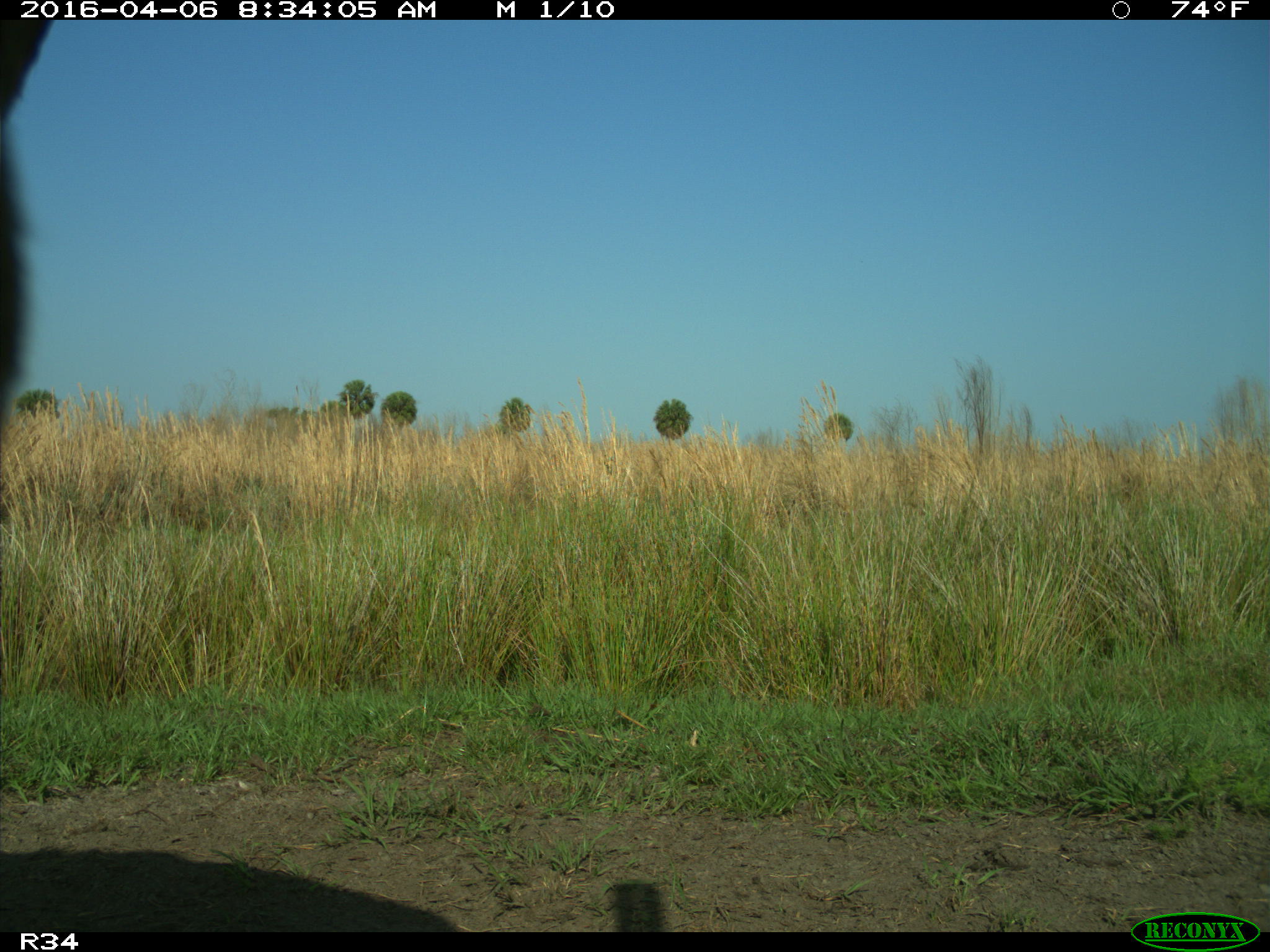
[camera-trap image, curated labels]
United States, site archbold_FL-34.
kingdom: Animalia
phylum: Chordata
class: Mammalia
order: Artiodactyla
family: Bovidae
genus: Bos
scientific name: Bos taurus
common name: domestic cow